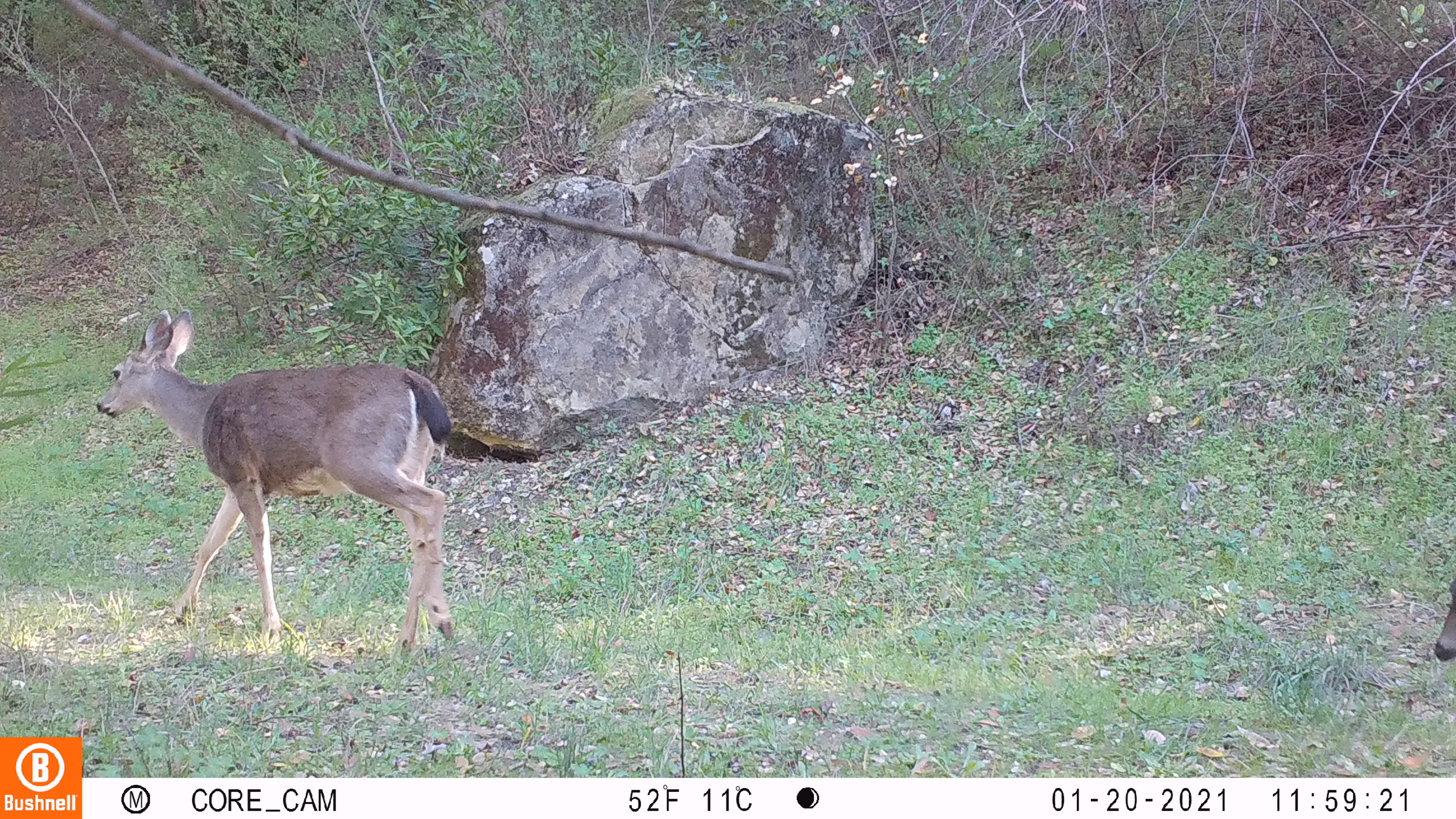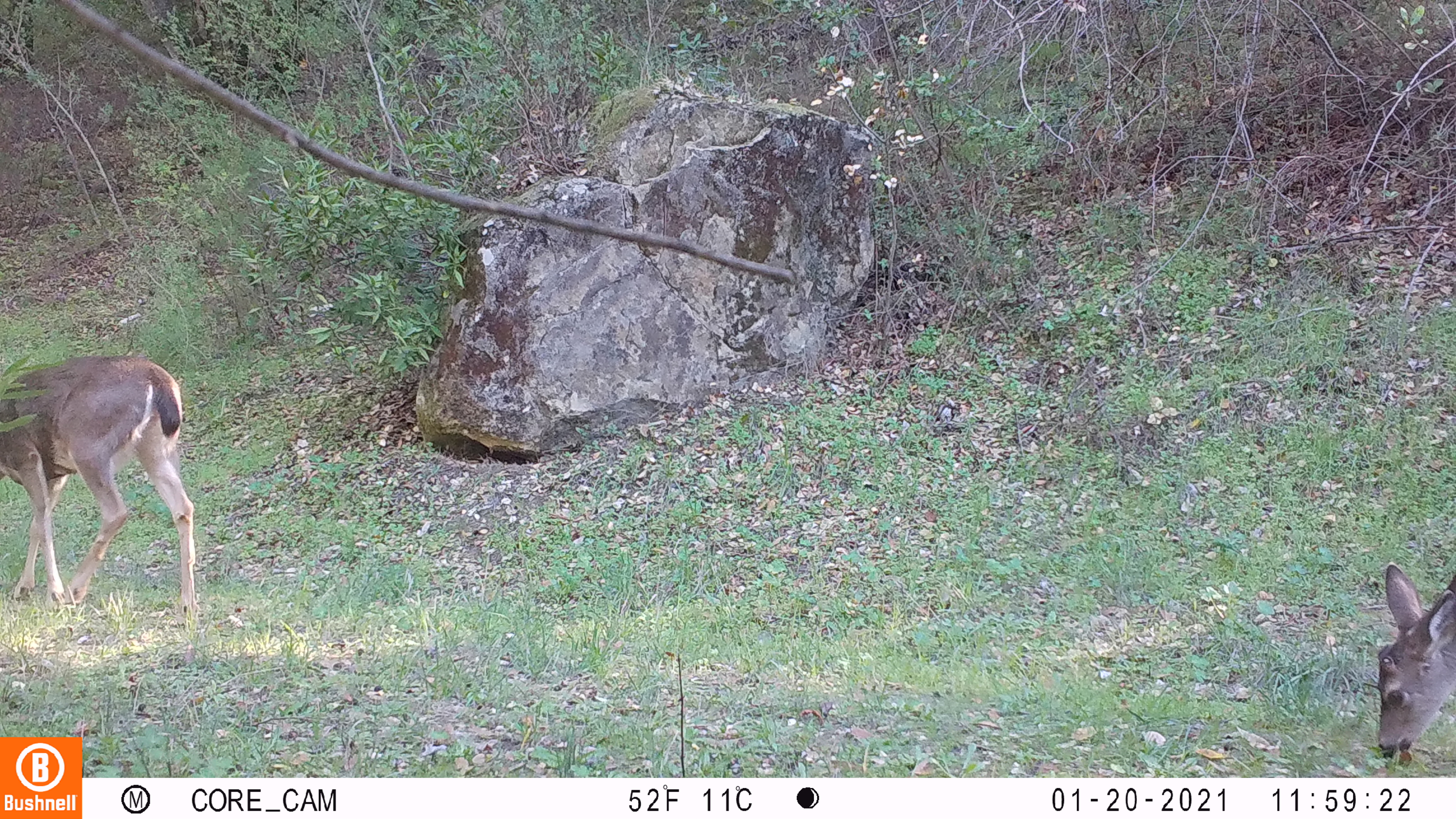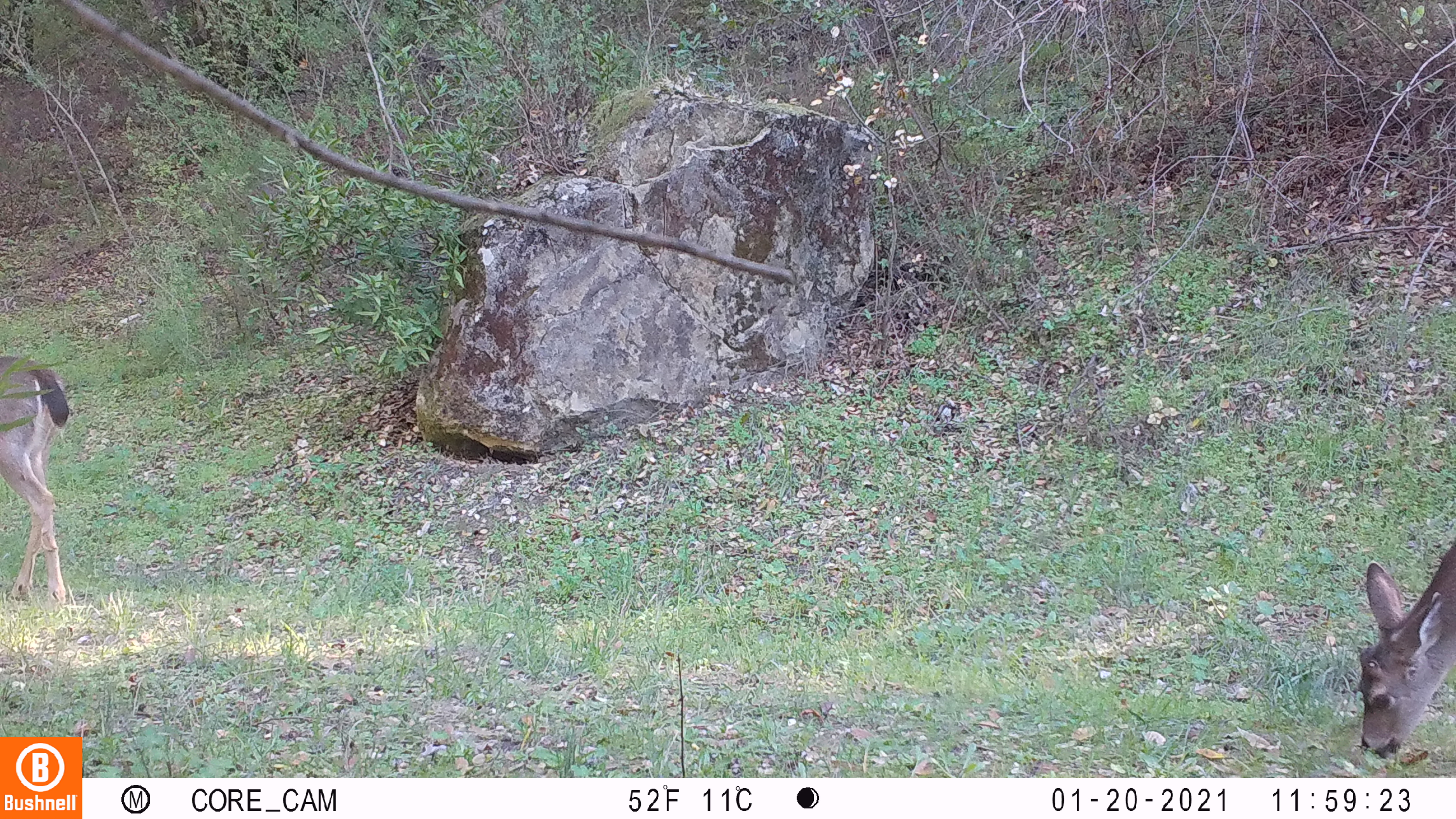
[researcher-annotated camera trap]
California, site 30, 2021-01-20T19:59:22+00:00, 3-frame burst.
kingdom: Animalia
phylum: Chordata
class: Mammalia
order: Artiodactyla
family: Cervidae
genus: Odocoileus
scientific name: Odocoileus hemionus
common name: mule deer